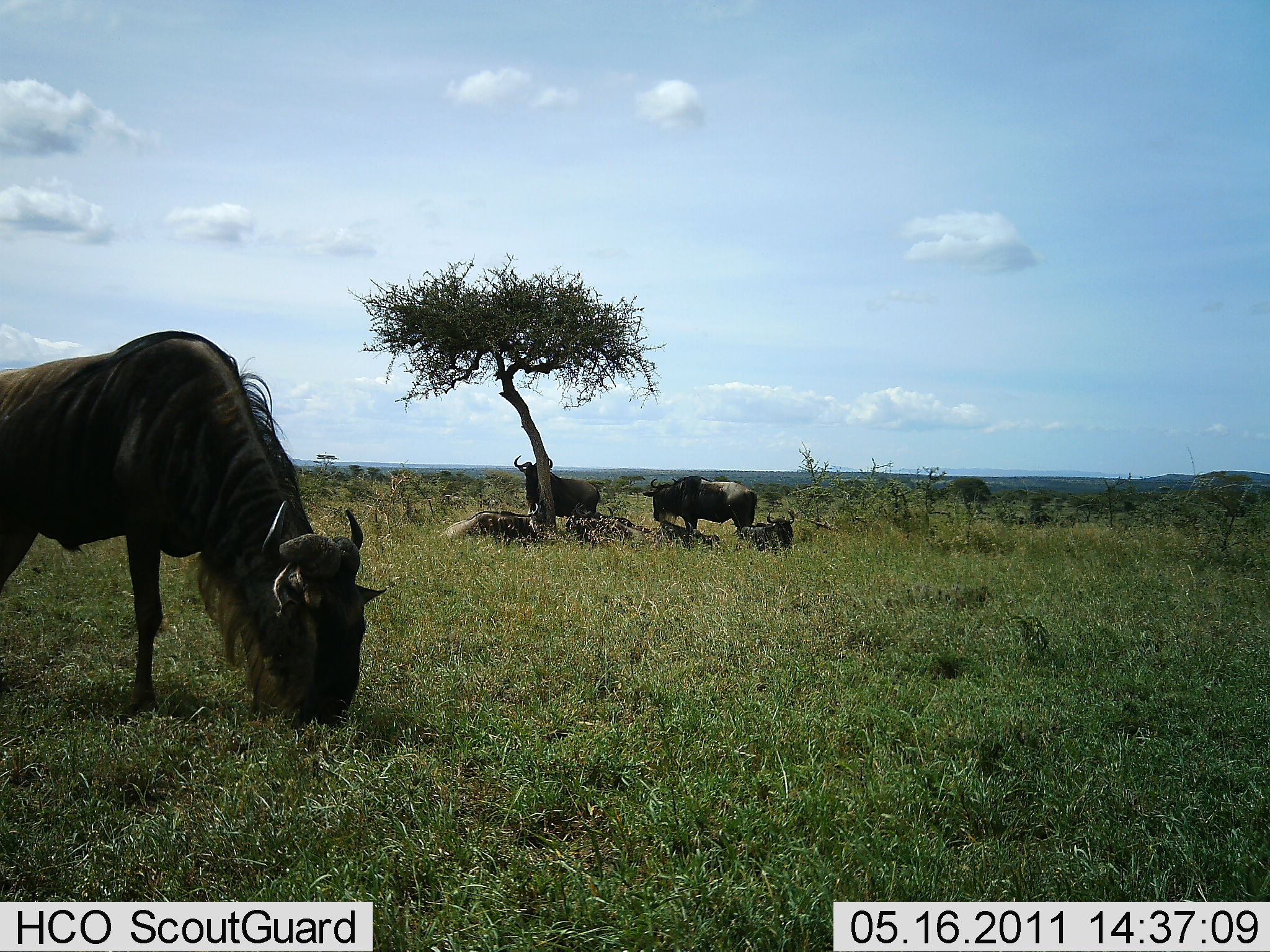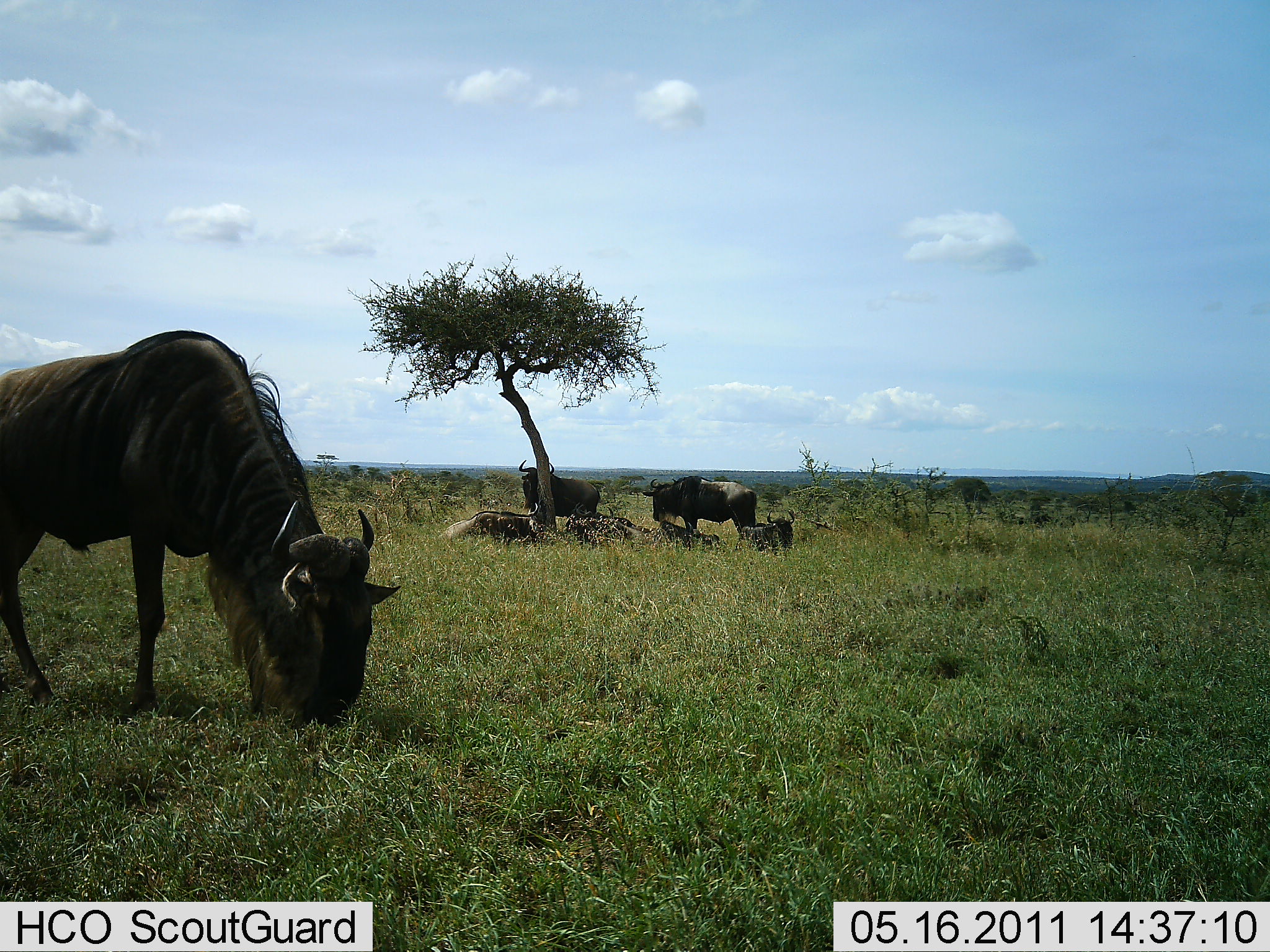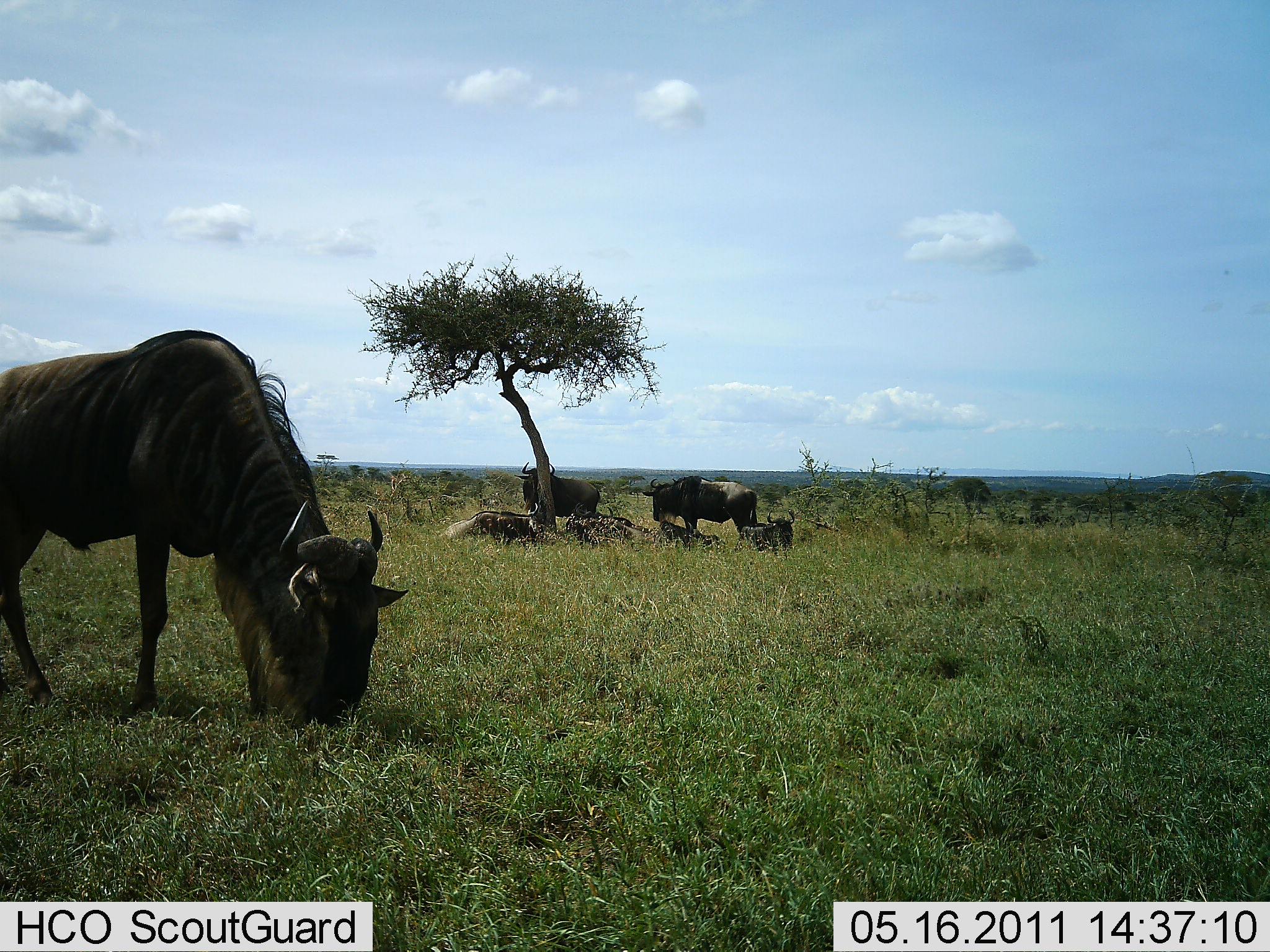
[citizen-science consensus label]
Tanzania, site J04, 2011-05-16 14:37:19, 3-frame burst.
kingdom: Animalia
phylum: Chordata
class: Mammalia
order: Artiodactyla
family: Bovidae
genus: Connochaetes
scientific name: Connochaetes taurinus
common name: blue wildebeest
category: wildebeest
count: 4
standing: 69%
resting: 46%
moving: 15%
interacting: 0%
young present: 23%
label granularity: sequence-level